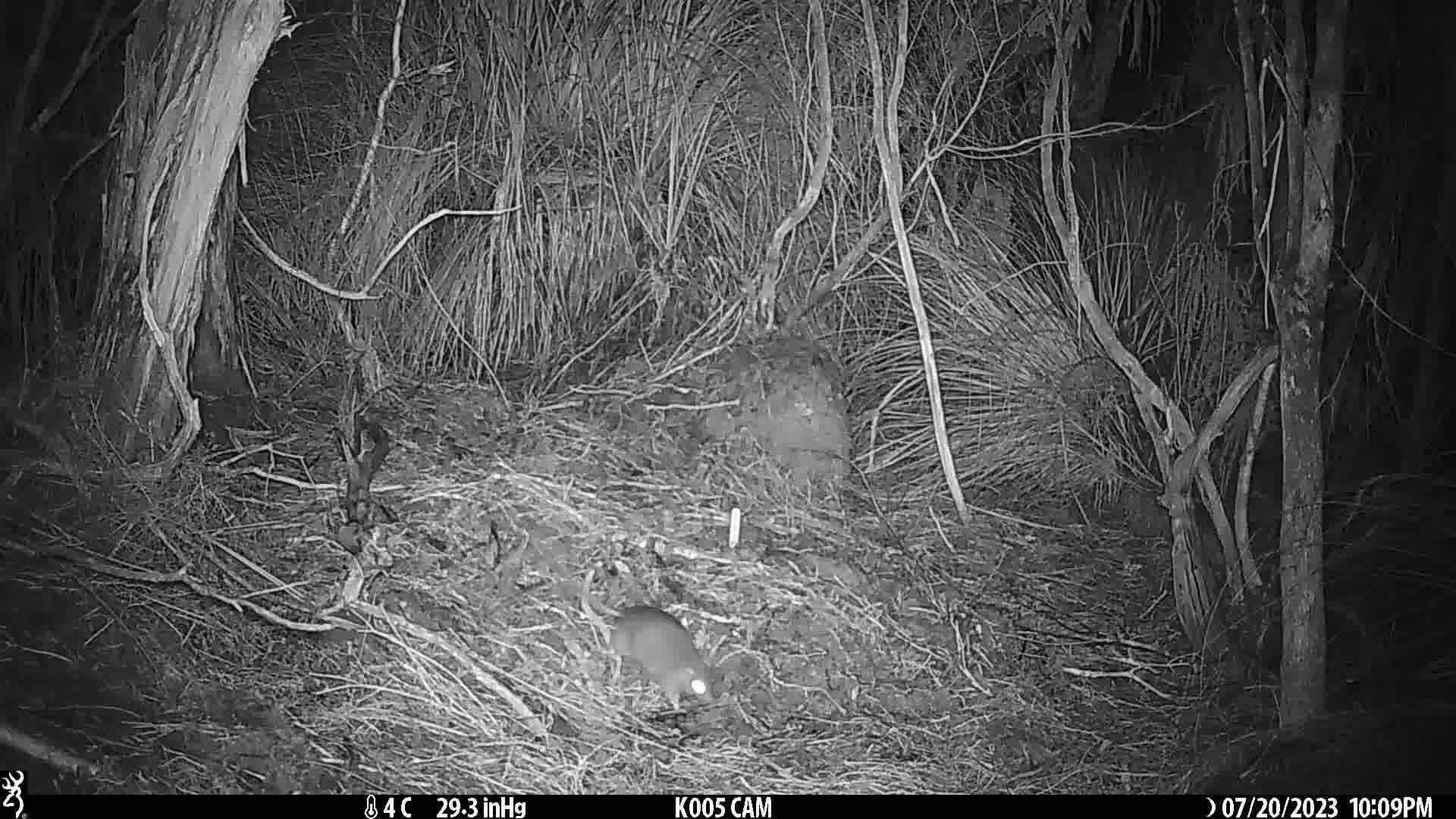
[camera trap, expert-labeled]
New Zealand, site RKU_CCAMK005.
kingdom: Animalia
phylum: Chordata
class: Mammalia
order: Rodentia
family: Muridae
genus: Rattus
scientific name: Rattus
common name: rat